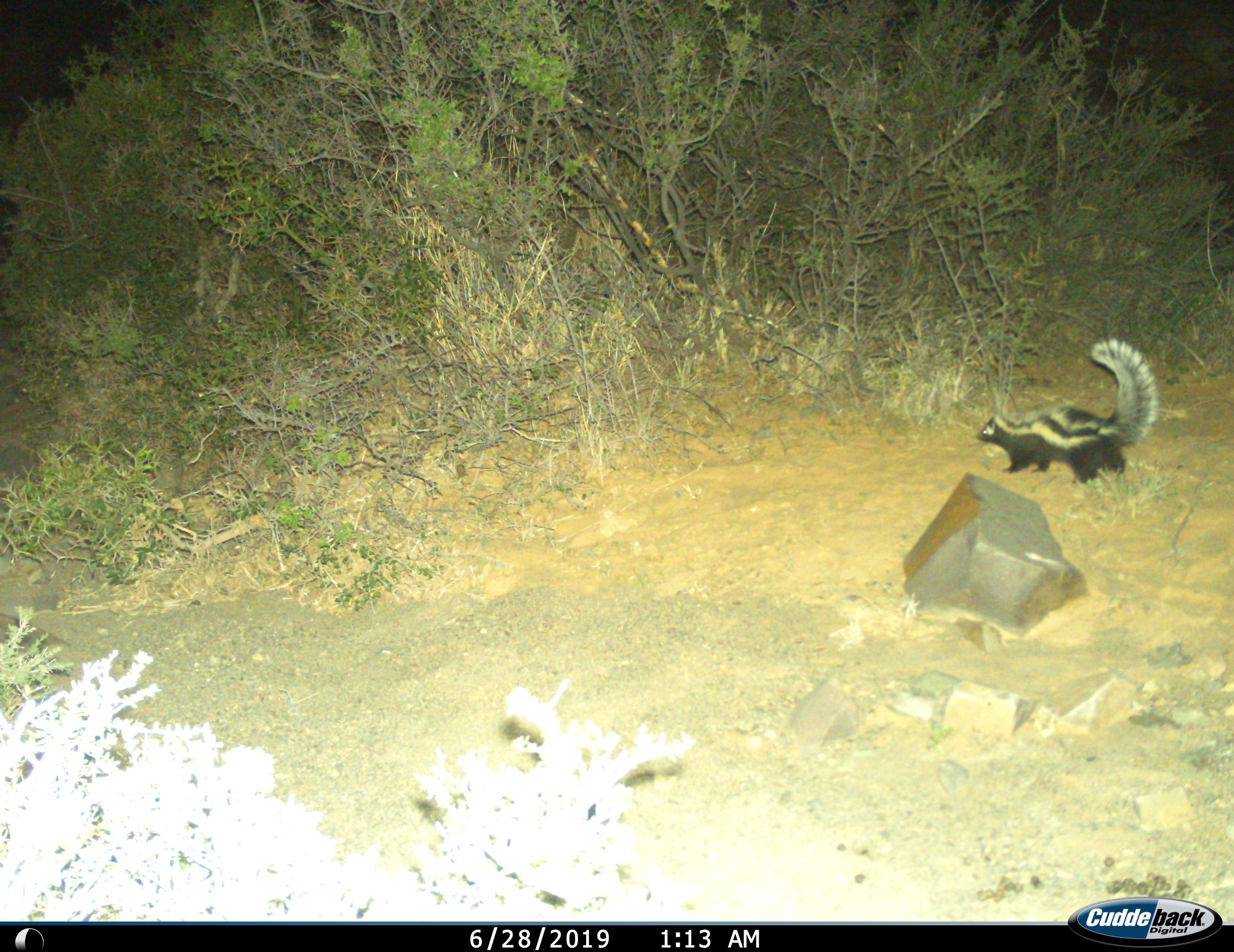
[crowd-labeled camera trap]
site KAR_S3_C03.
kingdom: Animalia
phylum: Chordata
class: Mammalia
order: Carnivora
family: Mustelidae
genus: Ictonyx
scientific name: Ictonyx striatus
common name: zorilla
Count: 1.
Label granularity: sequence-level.